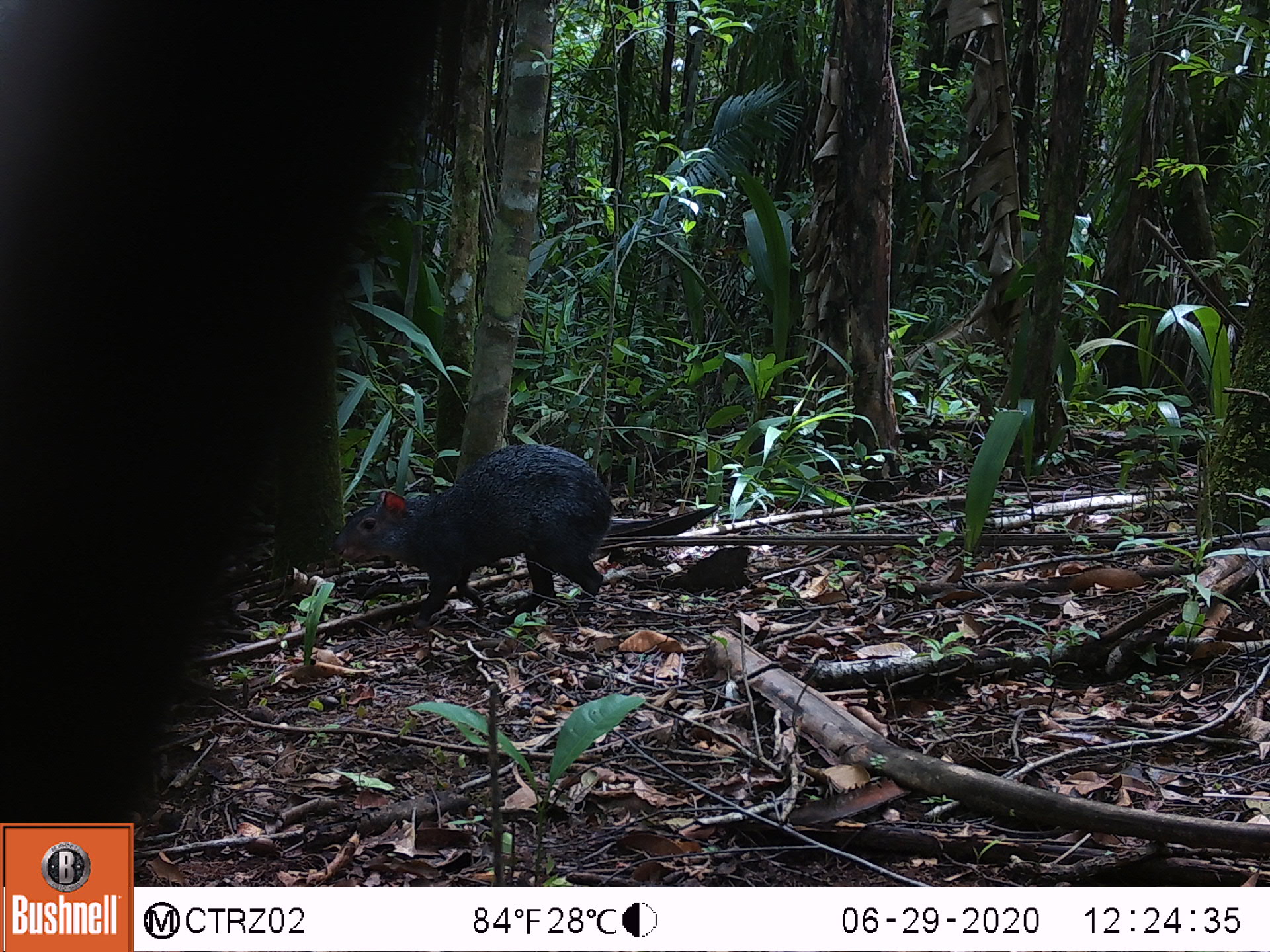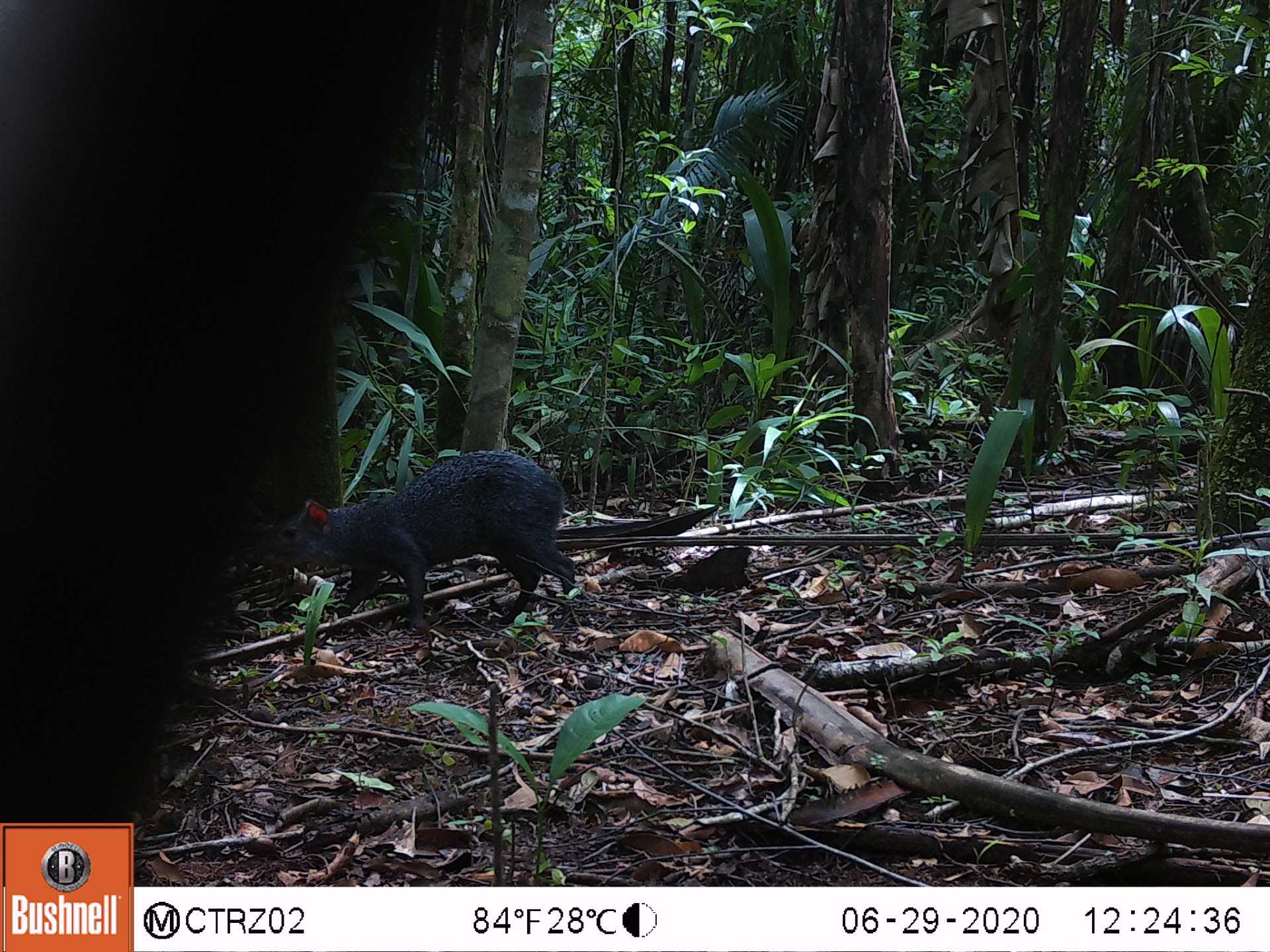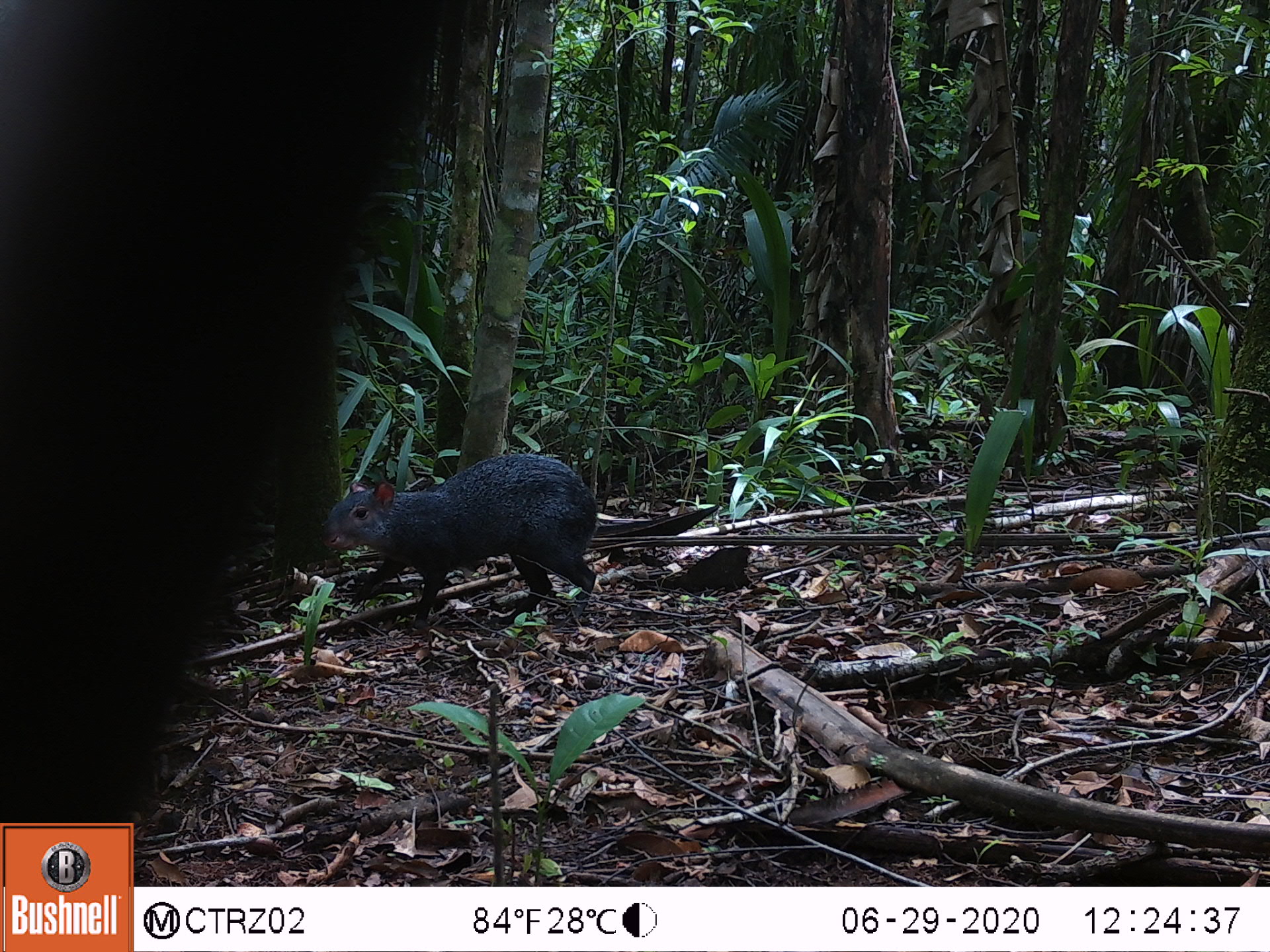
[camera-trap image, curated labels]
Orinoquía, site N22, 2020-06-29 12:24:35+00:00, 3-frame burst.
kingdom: Animalia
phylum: Chordata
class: Mammalia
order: Rodentia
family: Dasyproctidae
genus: Dasyprocta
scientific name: Dasyprocta fuliginosa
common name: black agouti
Black agouti (Dasyprocta fuliginosa).